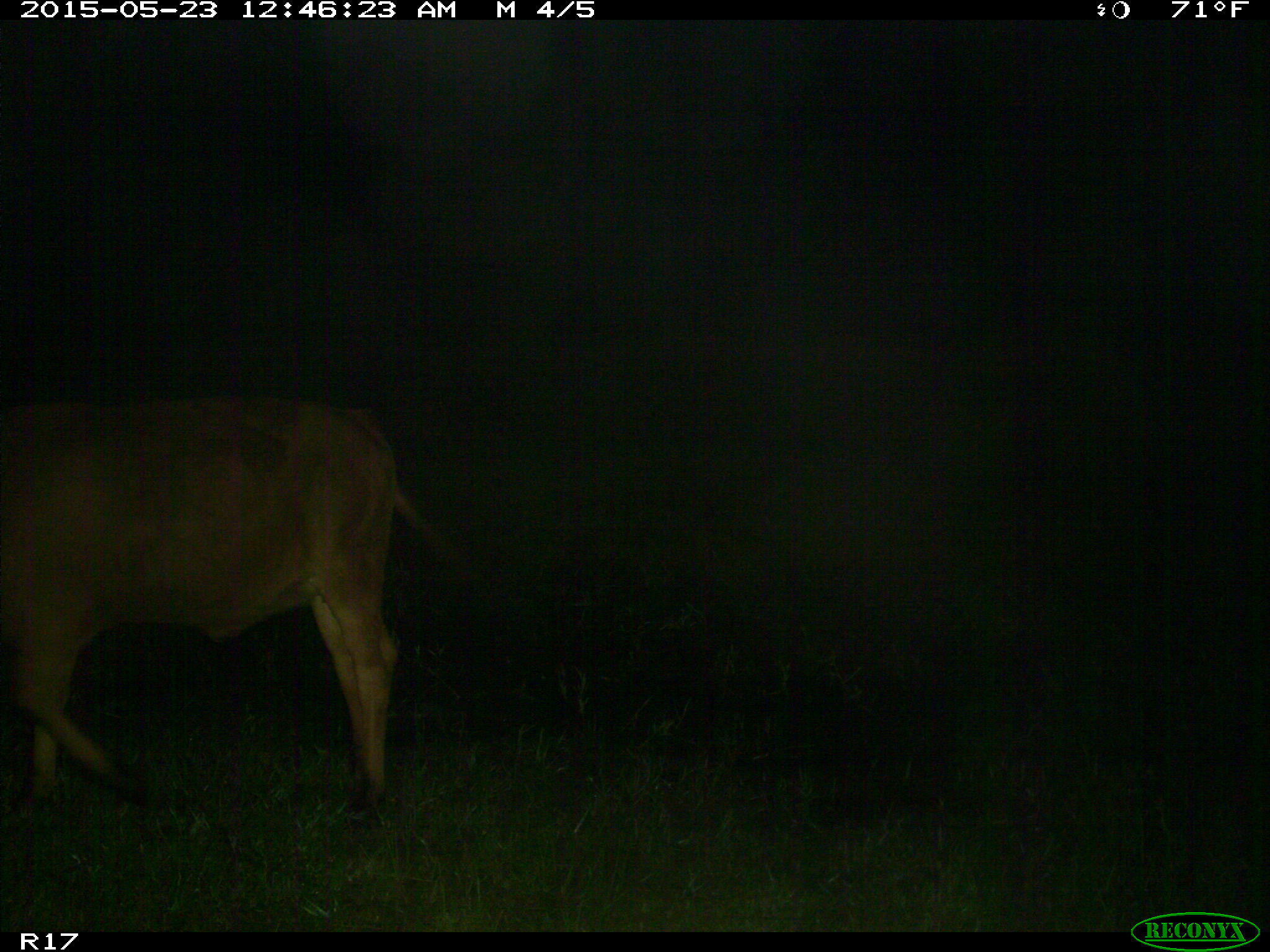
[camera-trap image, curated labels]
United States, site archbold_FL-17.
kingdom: Animalia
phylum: Chordata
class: Mammalia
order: Artiodactyla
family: Bovidae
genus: Bos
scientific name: Bos taurus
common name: domestic cow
Bos taurus (domestic cow).